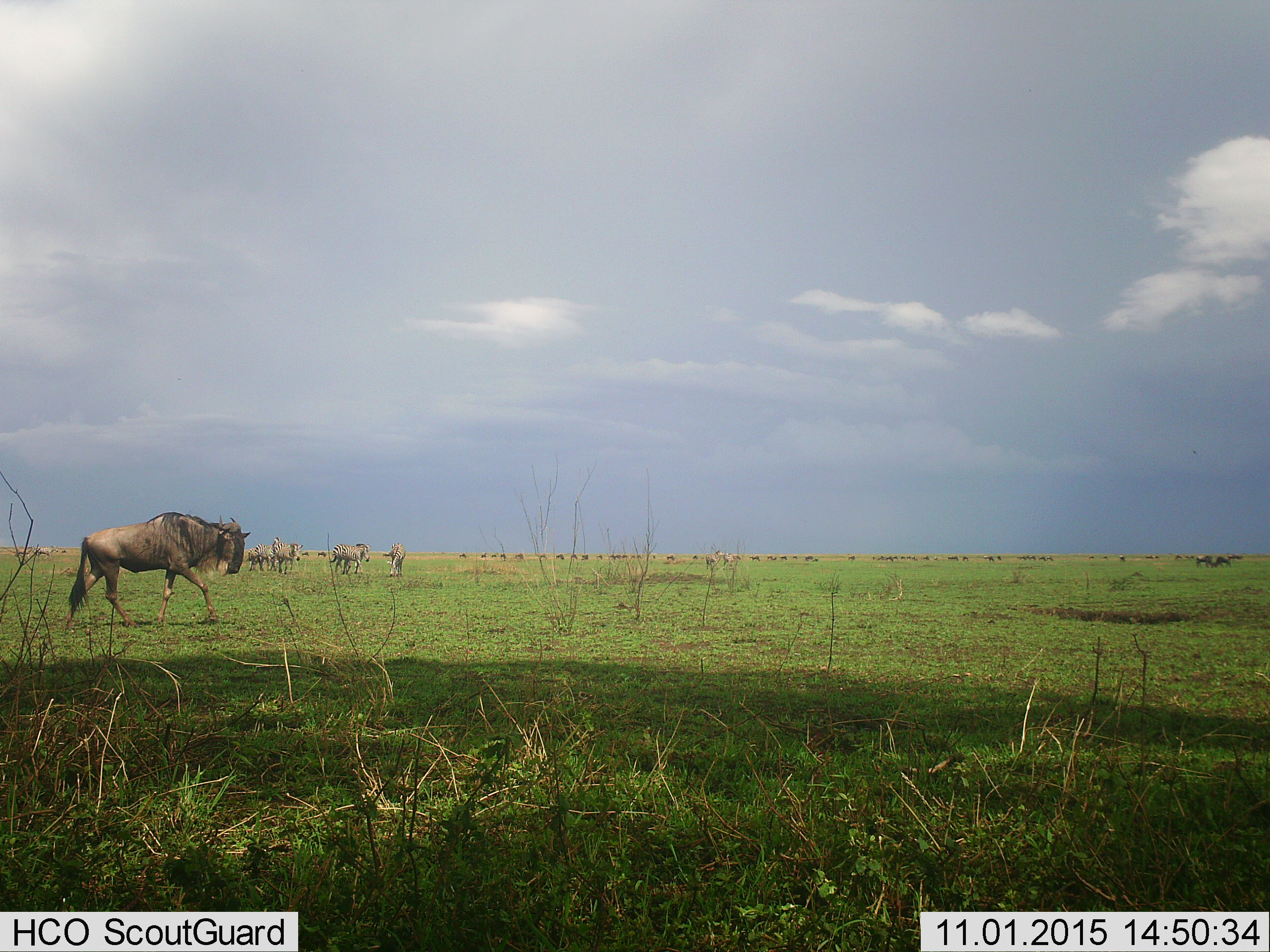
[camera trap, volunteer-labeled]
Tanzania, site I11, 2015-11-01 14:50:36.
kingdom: Animalia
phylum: Chordata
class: Mammalia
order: Artiodactyla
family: Bovidae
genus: Connochaetes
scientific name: Connochaetes taurinus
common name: blue wildebeest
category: wildebeest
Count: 11-50.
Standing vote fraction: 50%.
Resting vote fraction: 0%.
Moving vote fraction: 88%.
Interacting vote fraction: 12%.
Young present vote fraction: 0%.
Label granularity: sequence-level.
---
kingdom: Animalia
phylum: Chordata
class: Mammalia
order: Perissodactyla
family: Equidae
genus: Equus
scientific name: Equus quagga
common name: plains zebra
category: zebra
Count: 8.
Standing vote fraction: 67%.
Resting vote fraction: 17%.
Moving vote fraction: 67%.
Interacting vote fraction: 17%.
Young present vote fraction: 0%.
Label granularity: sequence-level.